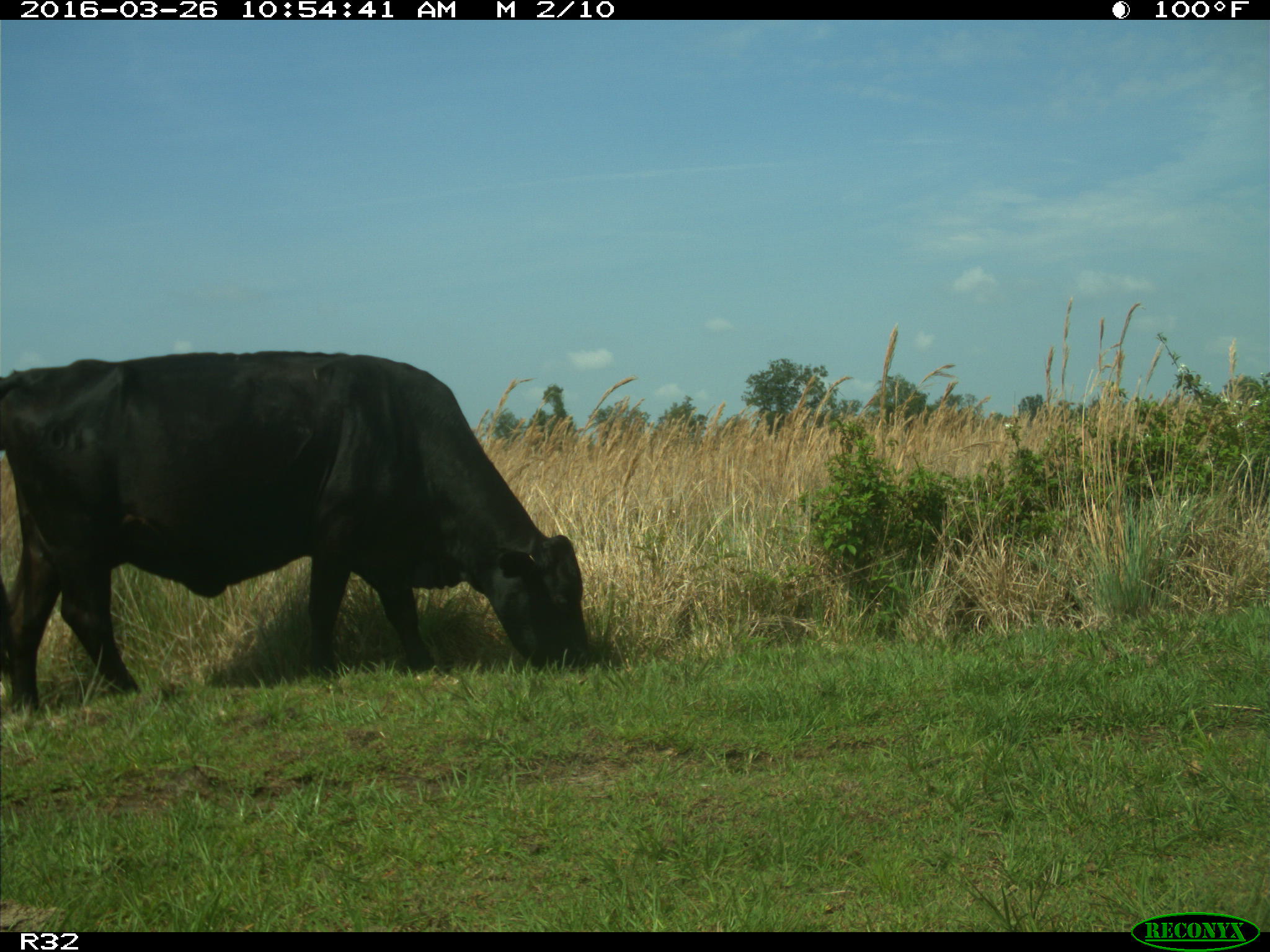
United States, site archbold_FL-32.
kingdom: Animalia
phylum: Chordata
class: Mammalia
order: Artiodactyla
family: Bovidae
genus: Bos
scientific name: Bos taurus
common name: domestic cow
Bos taurus (domestic cow).